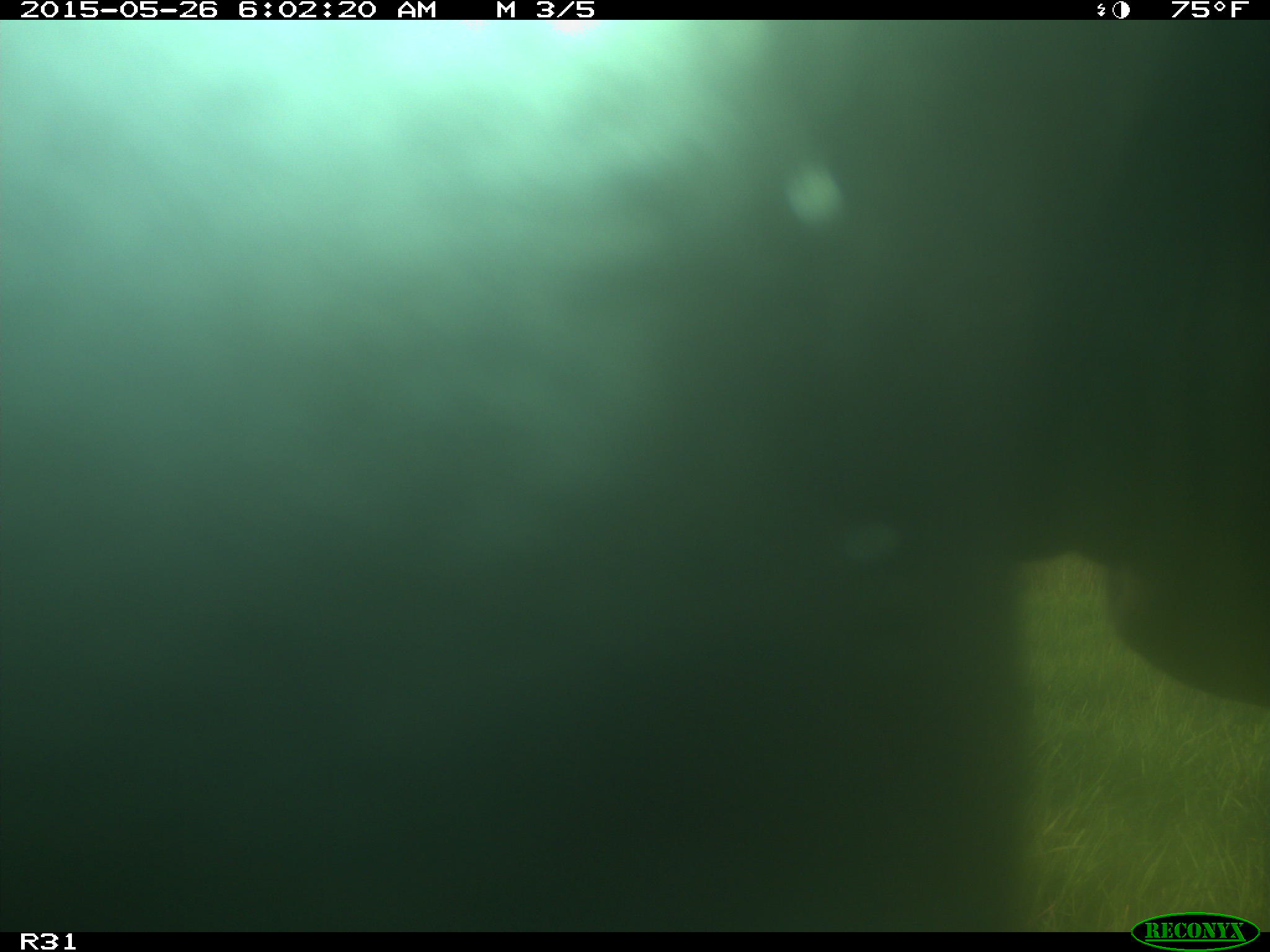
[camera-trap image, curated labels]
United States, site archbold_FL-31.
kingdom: Animalia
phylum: Chordata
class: Mammalia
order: Artiodactyla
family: Bovidae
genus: Bos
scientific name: Bos taurus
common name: domestic cow